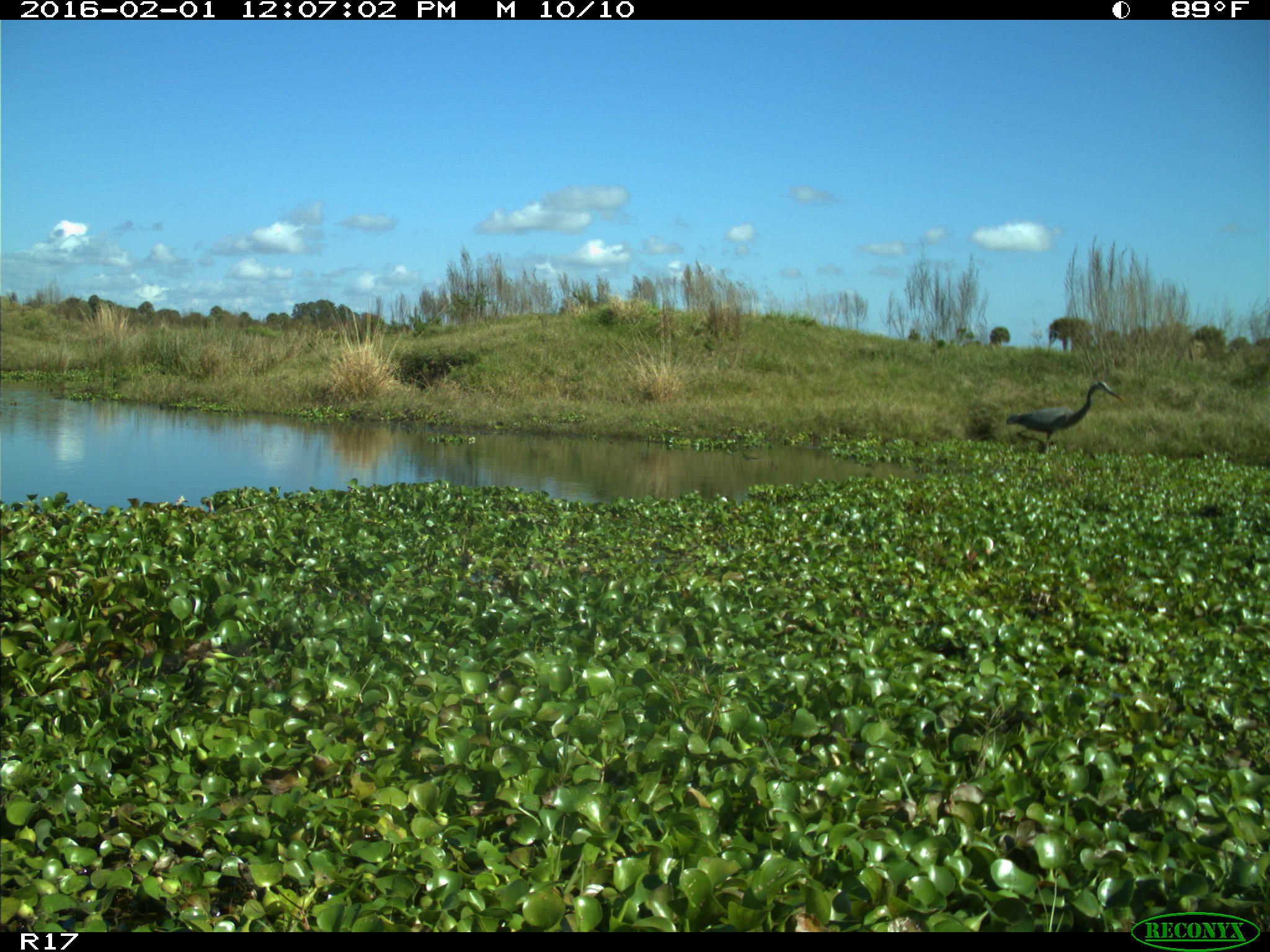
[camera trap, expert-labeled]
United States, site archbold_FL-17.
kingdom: Animalia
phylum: Chordata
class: Aves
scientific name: Aves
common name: birds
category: unidentified bird